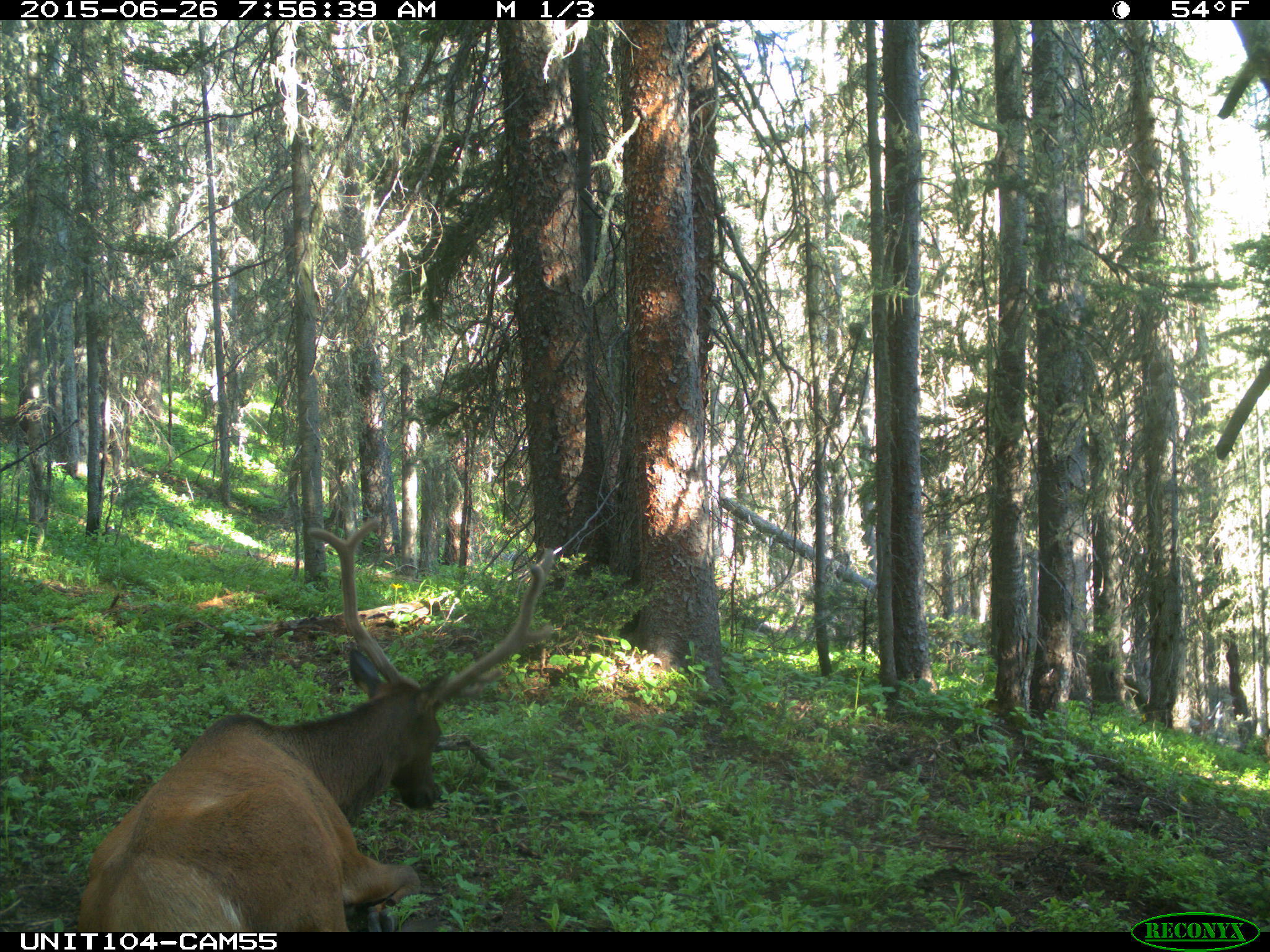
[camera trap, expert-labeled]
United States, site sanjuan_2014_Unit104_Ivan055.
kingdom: Animalia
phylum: Chordata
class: Mammalia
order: Artiodactyla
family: Cervidae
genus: Cervus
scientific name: Cervus elaphus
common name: red deer